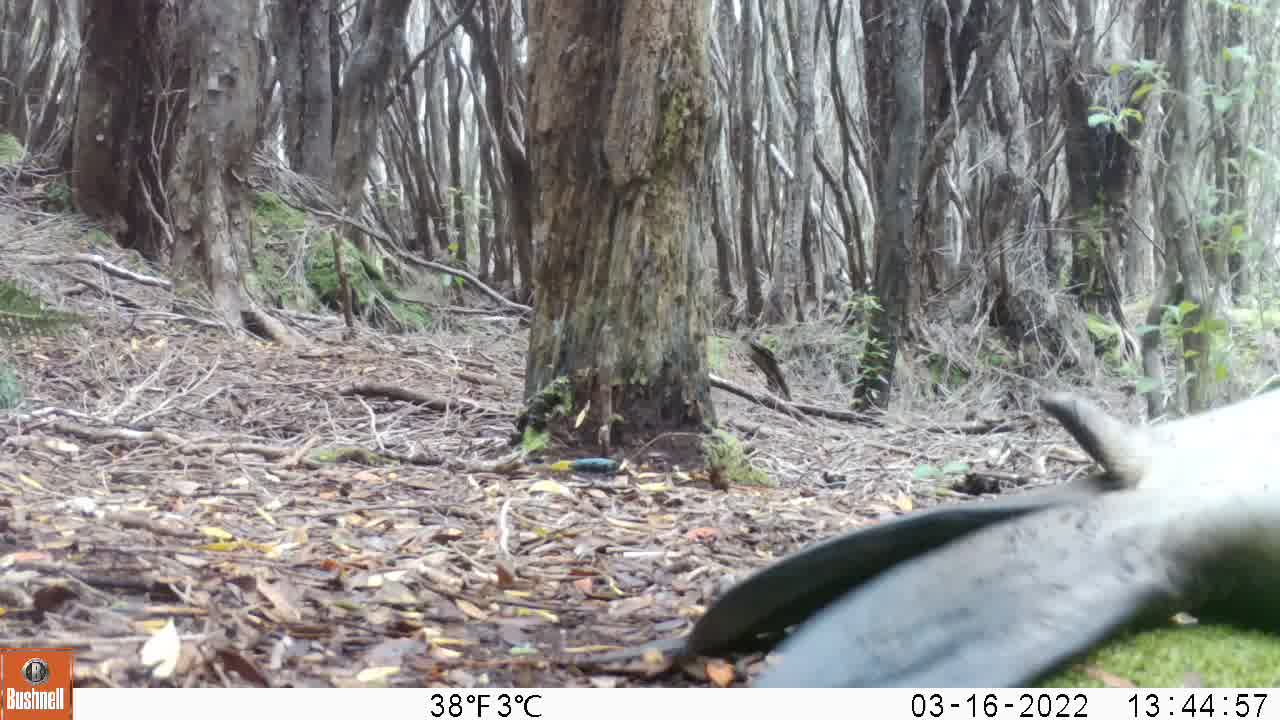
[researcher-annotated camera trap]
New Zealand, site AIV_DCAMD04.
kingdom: Animalia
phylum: Chordata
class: Mammalia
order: Carnivora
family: Otariidae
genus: Phocarctos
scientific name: Phocarctos hookeri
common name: new zealand sea lion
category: sealion